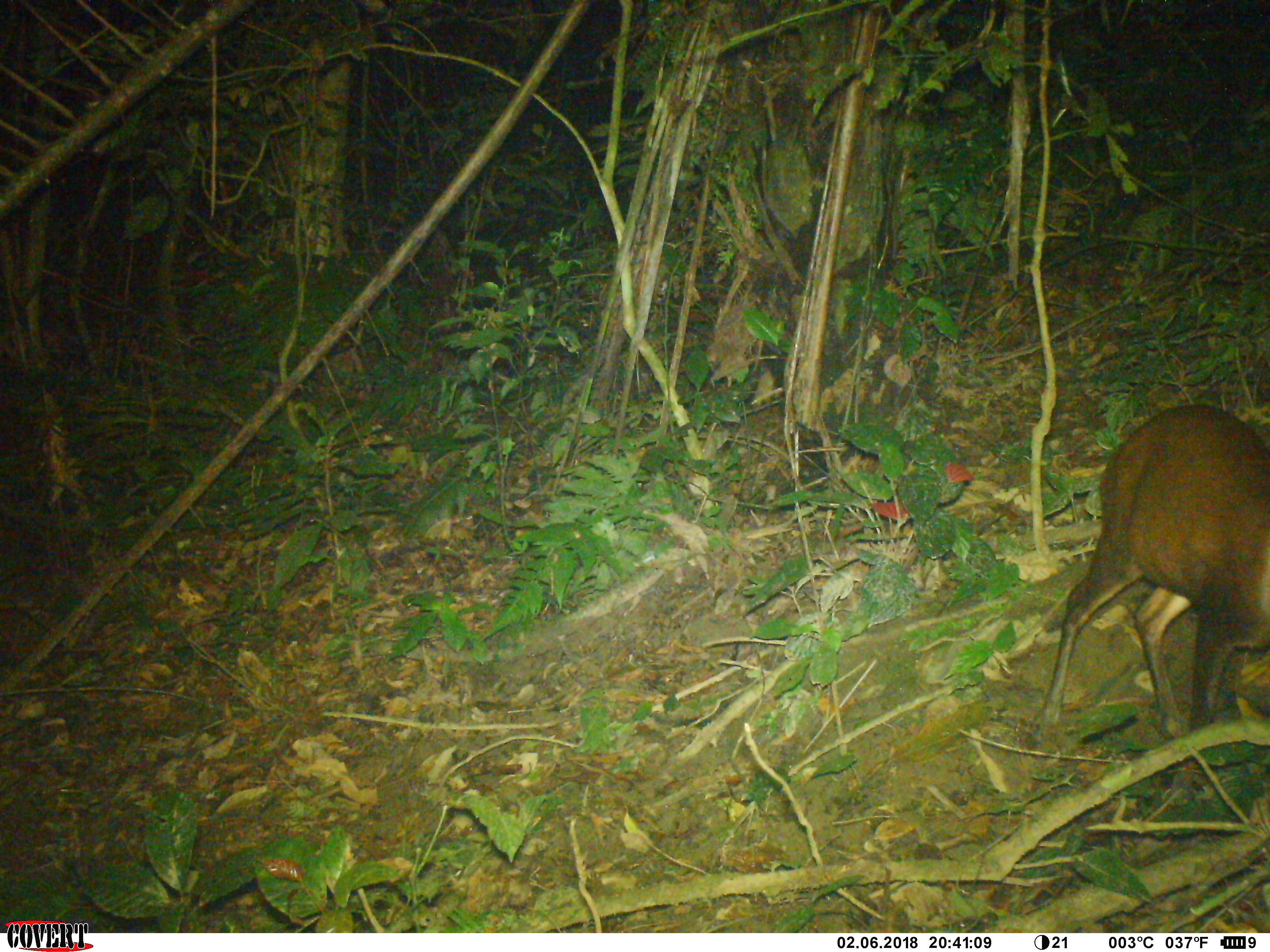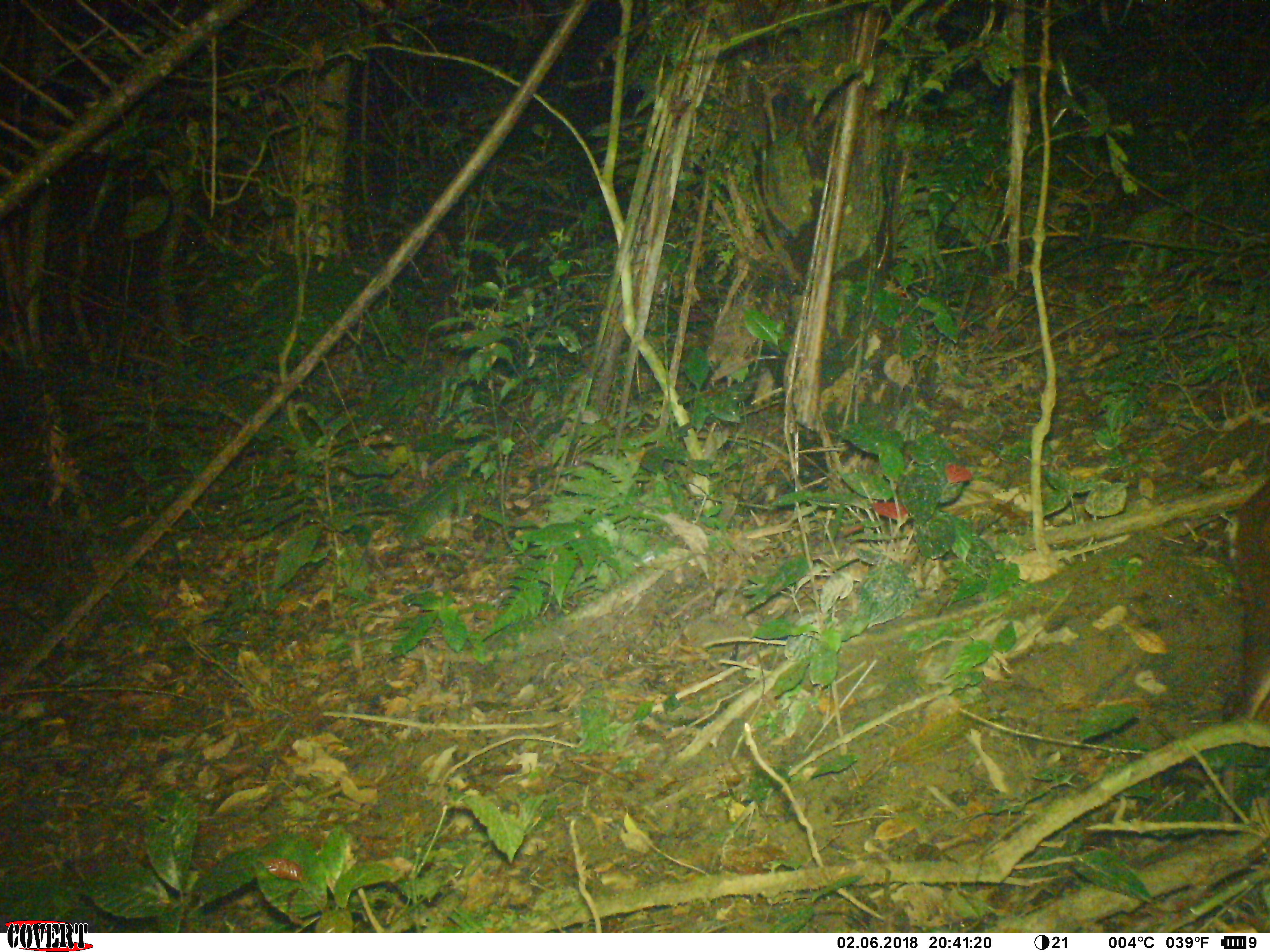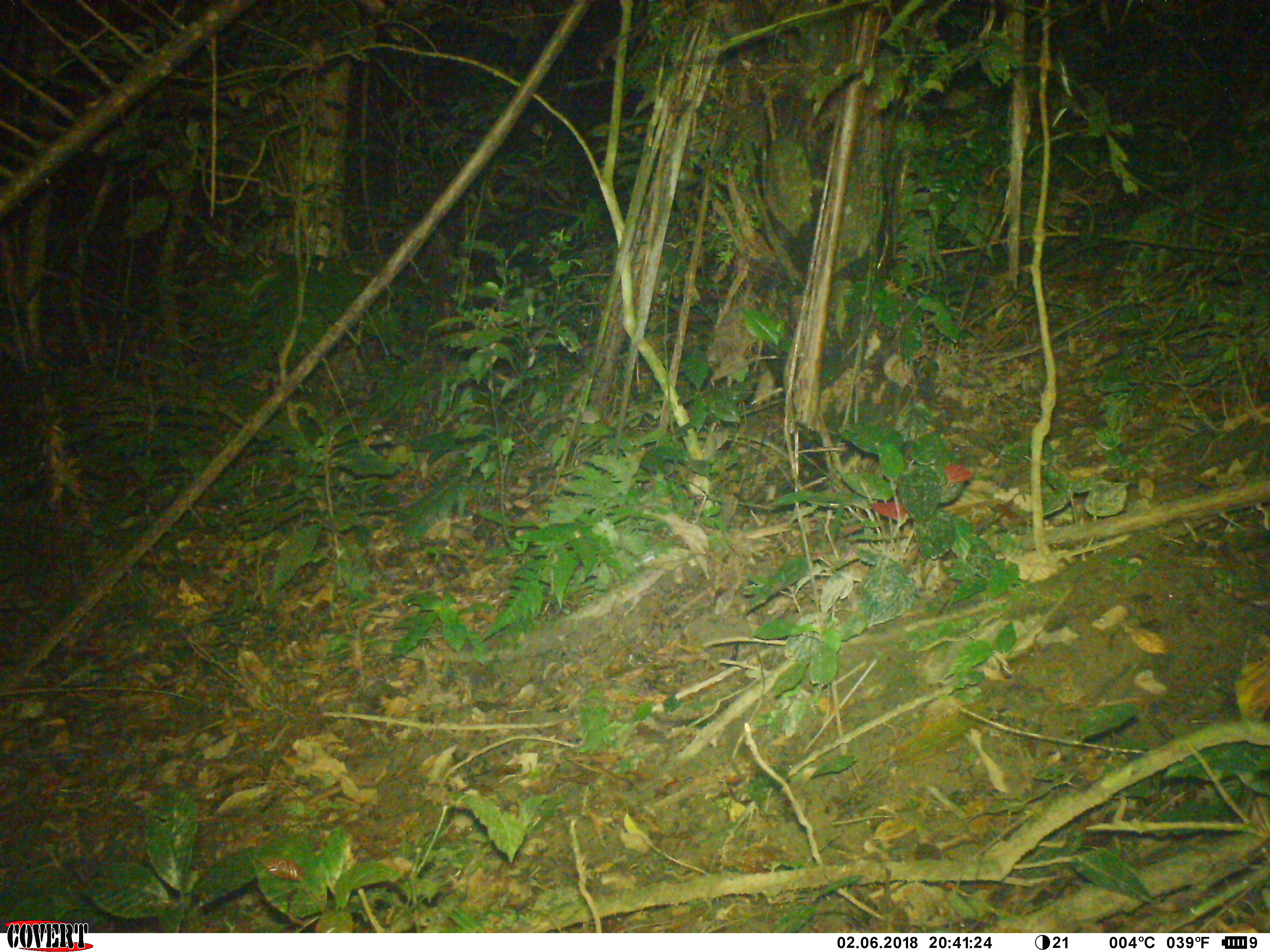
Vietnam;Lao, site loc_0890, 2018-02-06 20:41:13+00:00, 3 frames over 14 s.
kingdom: Animalia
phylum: Chordata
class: Mammalia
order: Artiodactyla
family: Cervidae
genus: Muntiacus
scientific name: Muntiacus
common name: muntjacs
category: unidentified muntjac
Unidentified muntjac (muntjacs) (Muntiacus). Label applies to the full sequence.